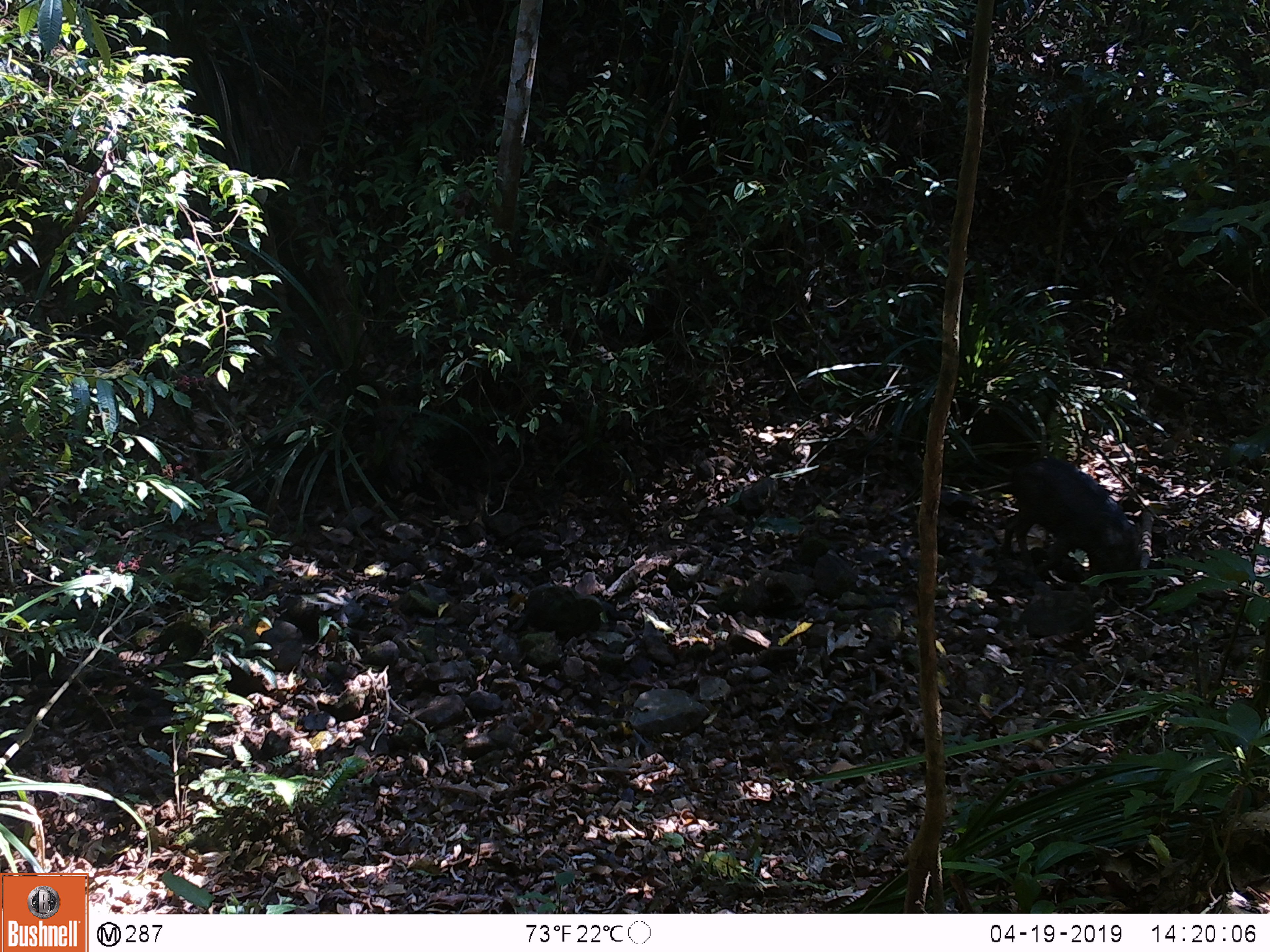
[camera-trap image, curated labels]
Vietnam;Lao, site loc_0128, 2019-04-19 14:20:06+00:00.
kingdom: Animalia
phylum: Chordata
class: Mammalia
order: Artiodactyla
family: Suidae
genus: Sus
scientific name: Sus scrofa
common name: eurasian wild pig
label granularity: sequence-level